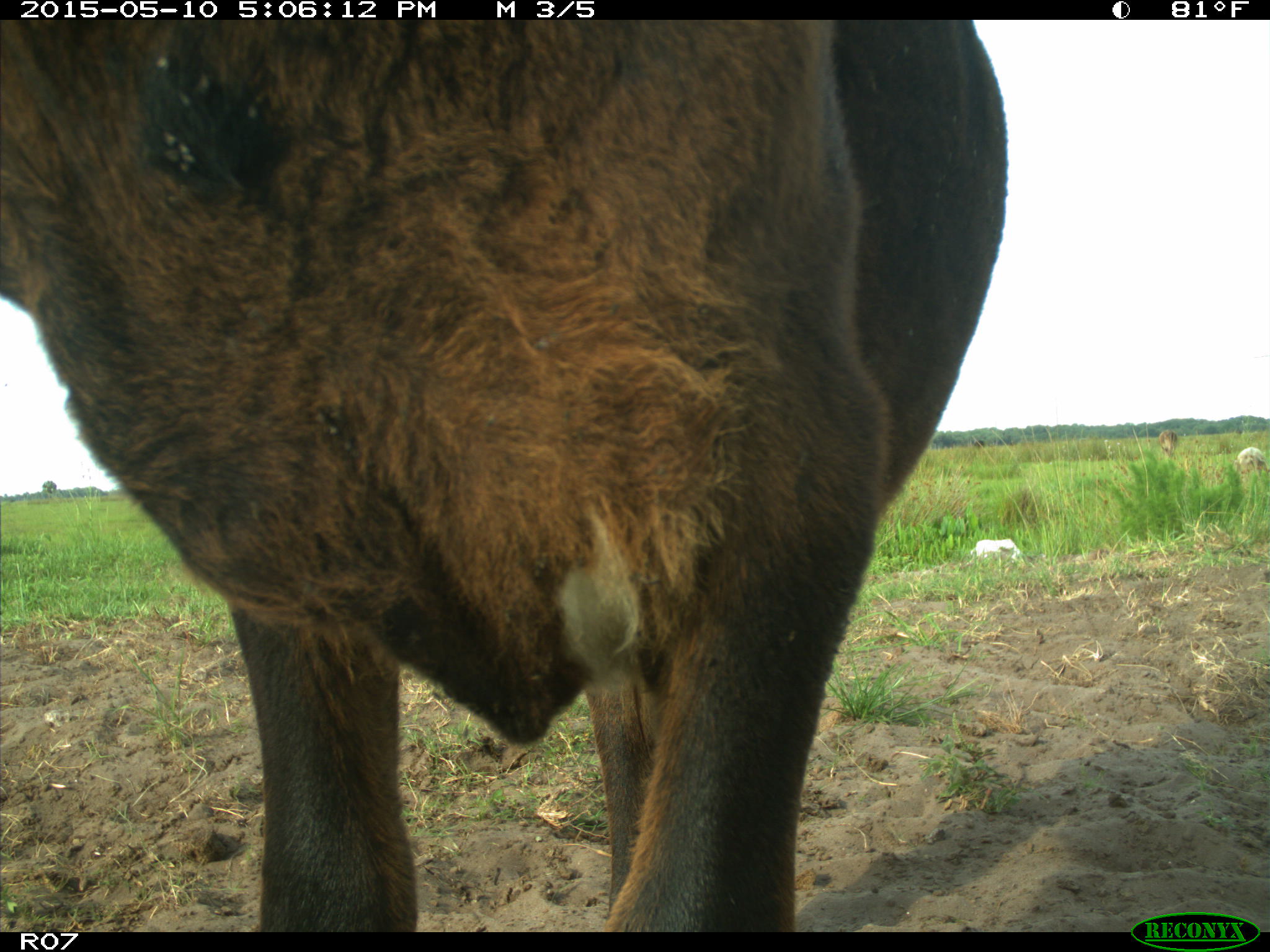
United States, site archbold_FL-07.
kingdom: Animalia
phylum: Chordata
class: Mammalia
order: Artiodactyla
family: Bovidae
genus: Bos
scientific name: Bos taurus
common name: domestic cow